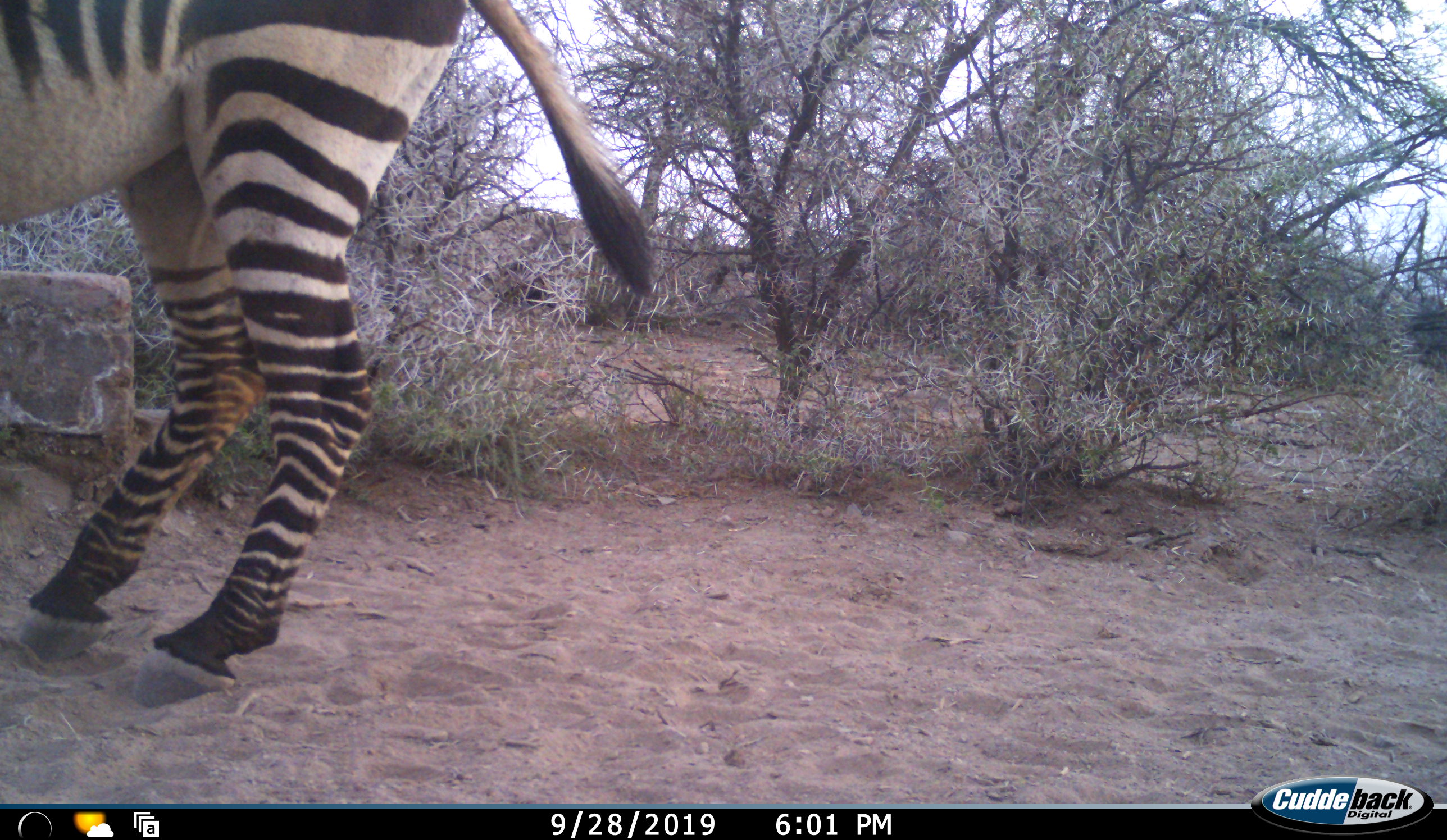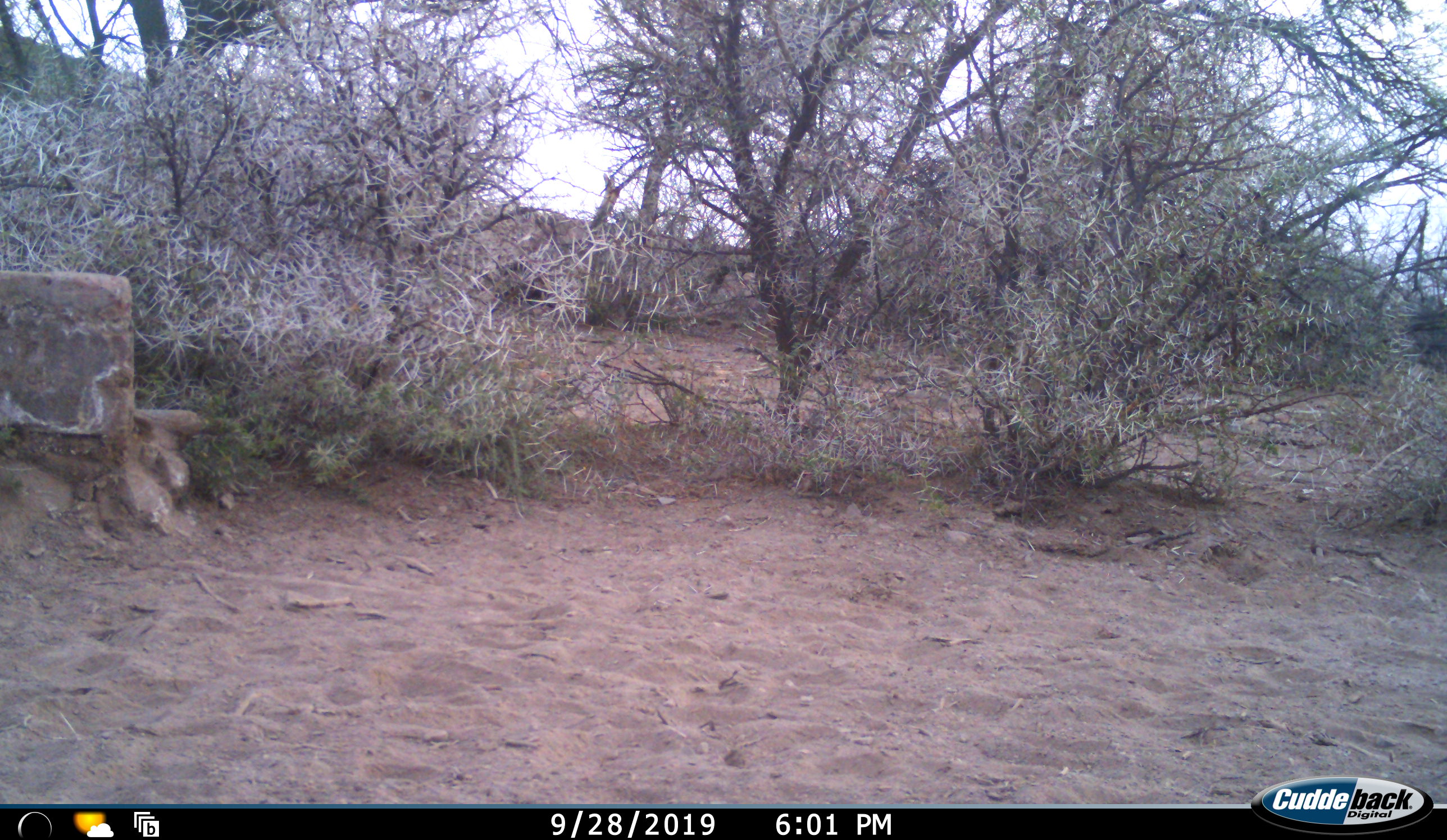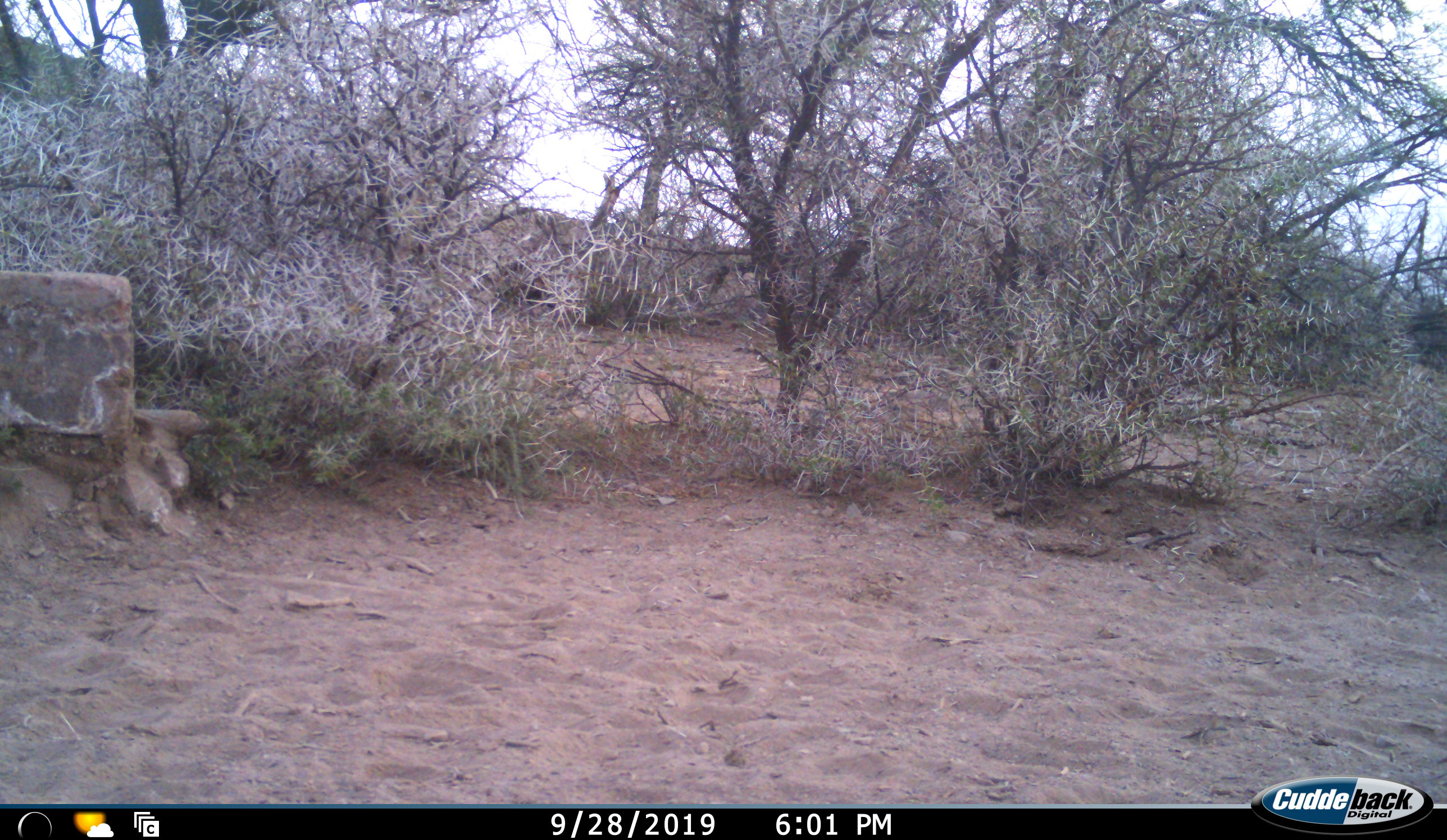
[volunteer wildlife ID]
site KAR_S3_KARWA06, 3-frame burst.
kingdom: Animalia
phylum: Chordata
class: Mammalia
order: Perissodactyla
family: Equidae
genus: Equus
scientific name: Equus zebra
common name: mountain zebra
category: zebramountain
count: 1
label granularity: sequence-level